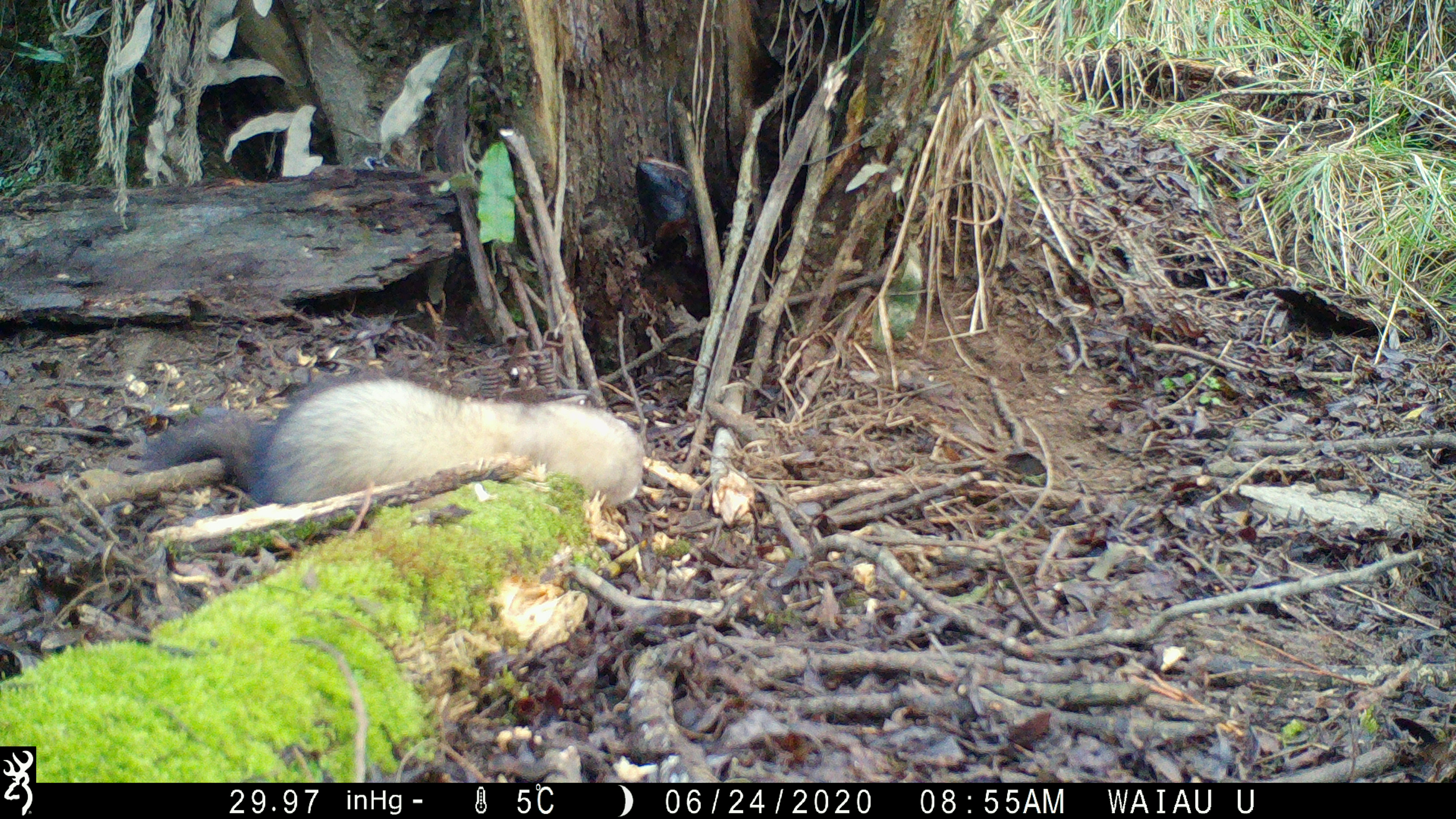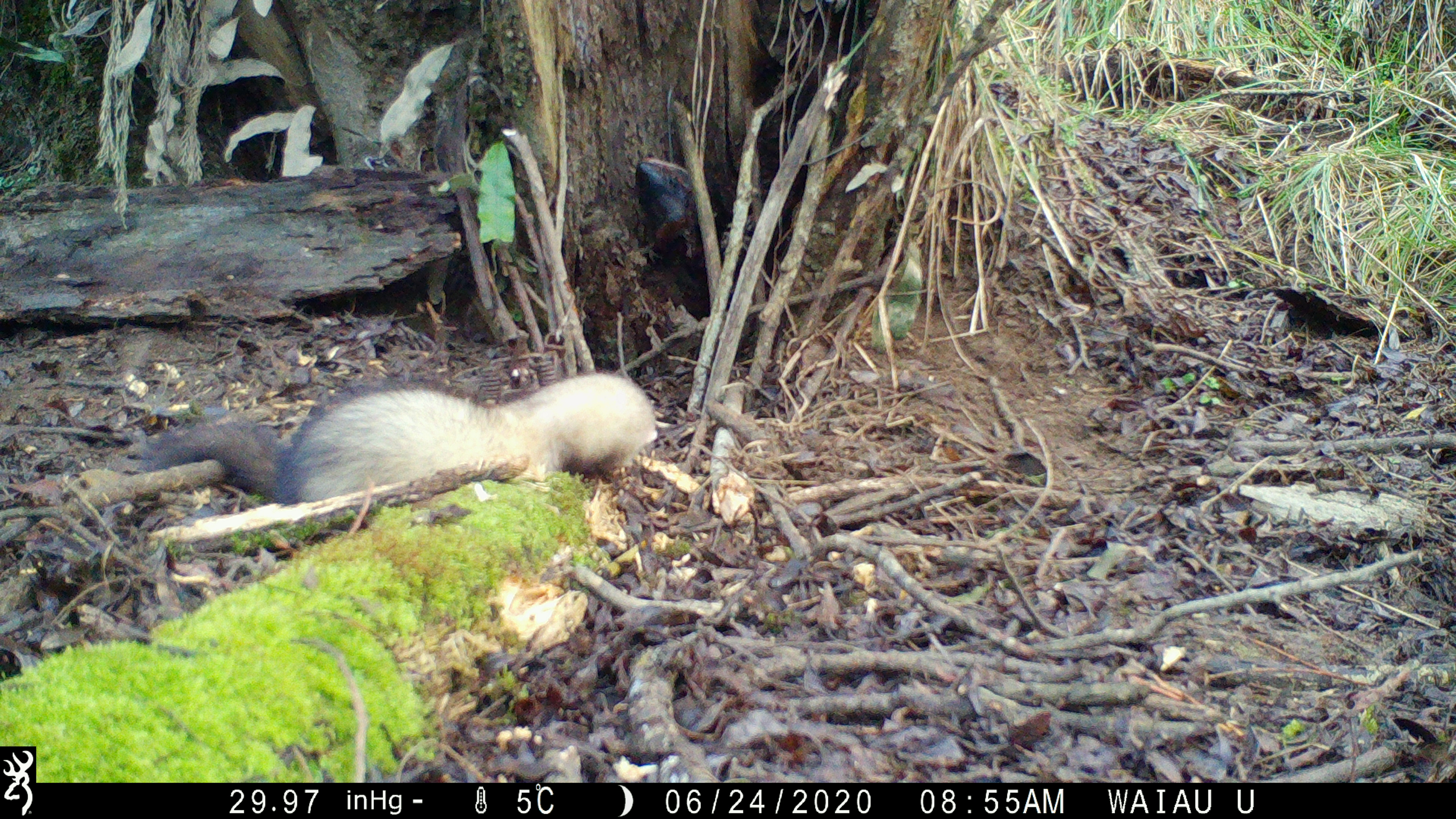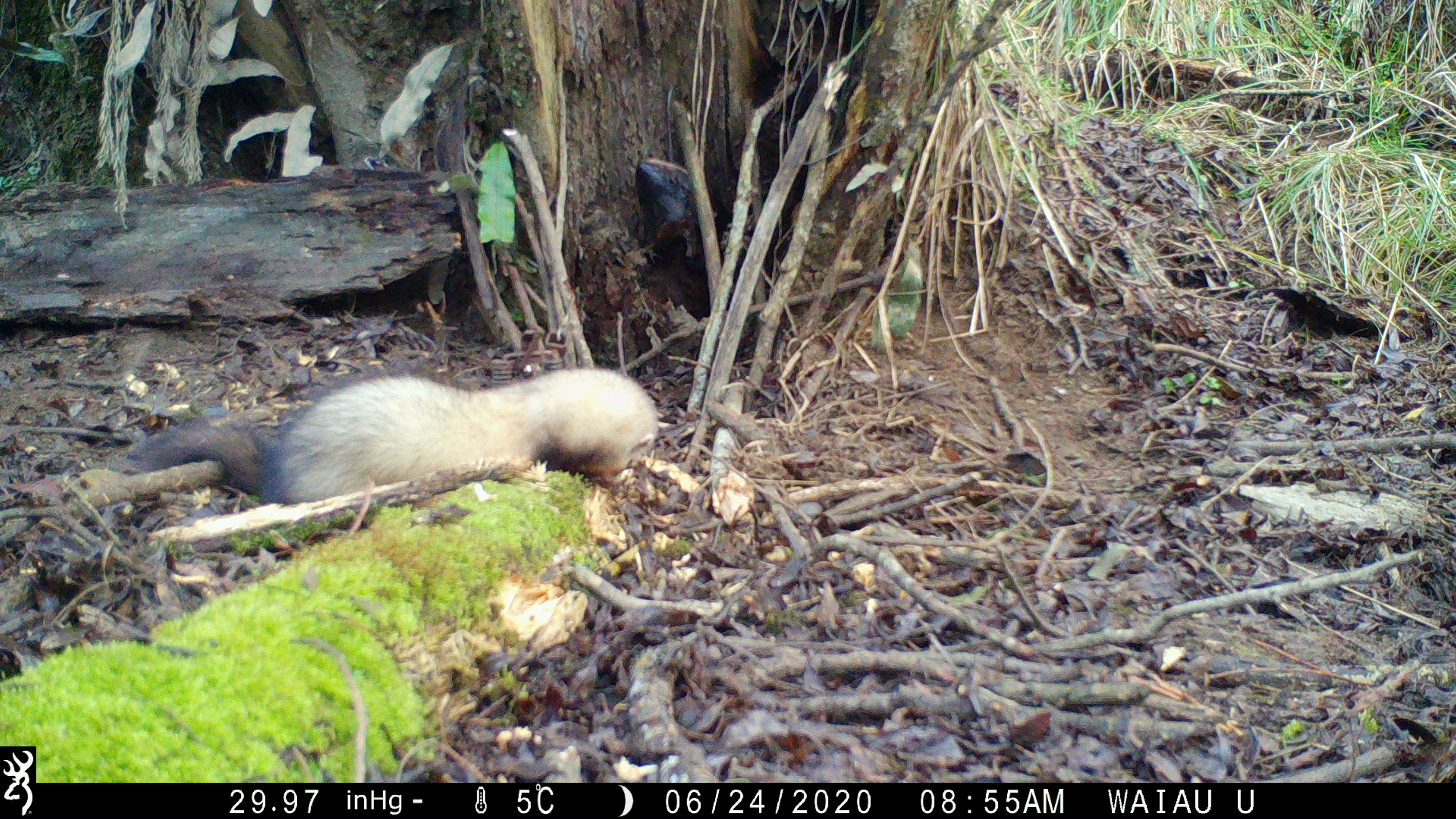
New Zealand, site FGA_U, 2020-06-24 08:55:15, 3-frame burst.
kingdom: Animalia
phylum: Chordata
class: Mammalia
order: Carnivora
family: Mustelidae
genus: Mustela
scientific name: Mustela furo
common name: ferret